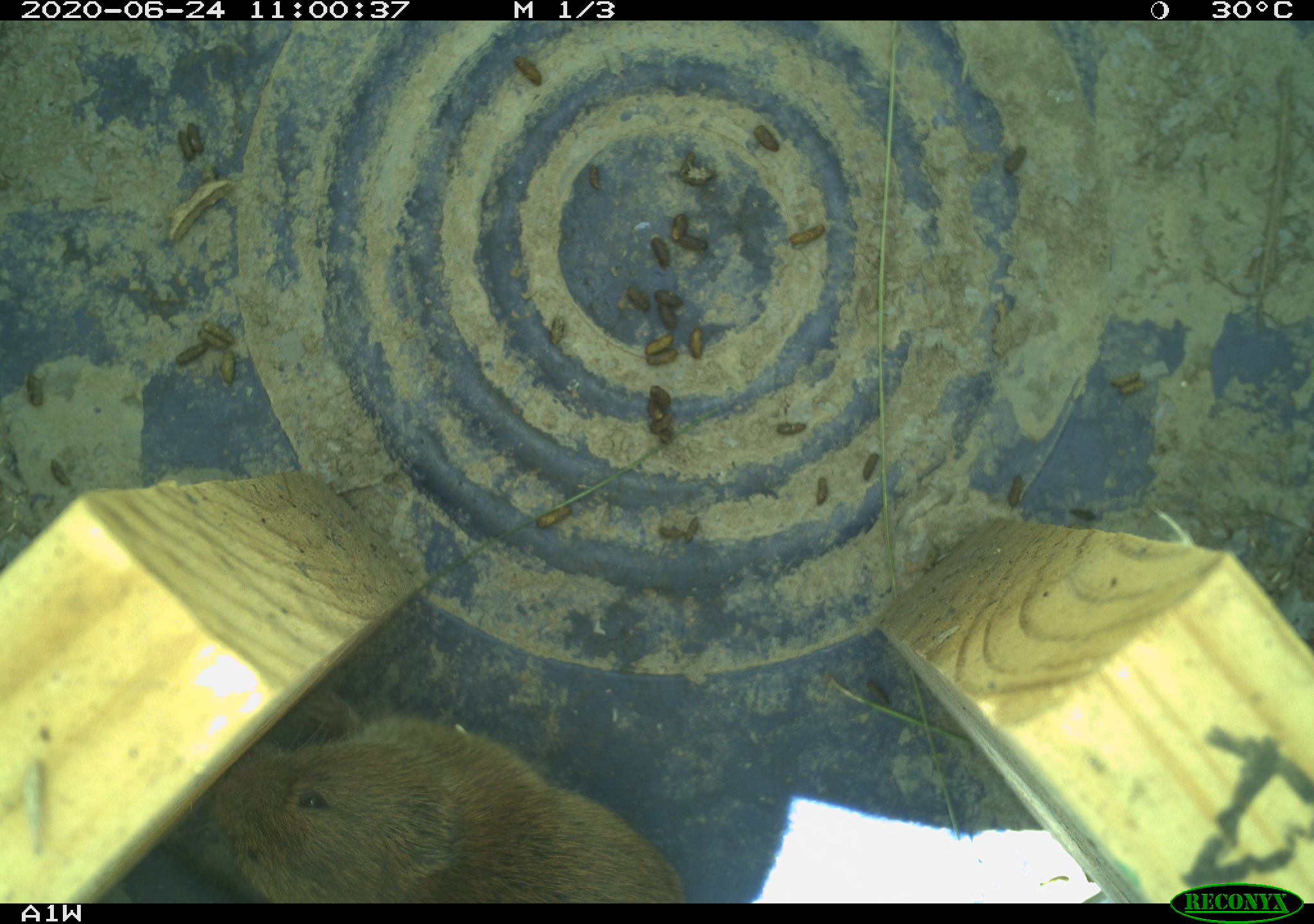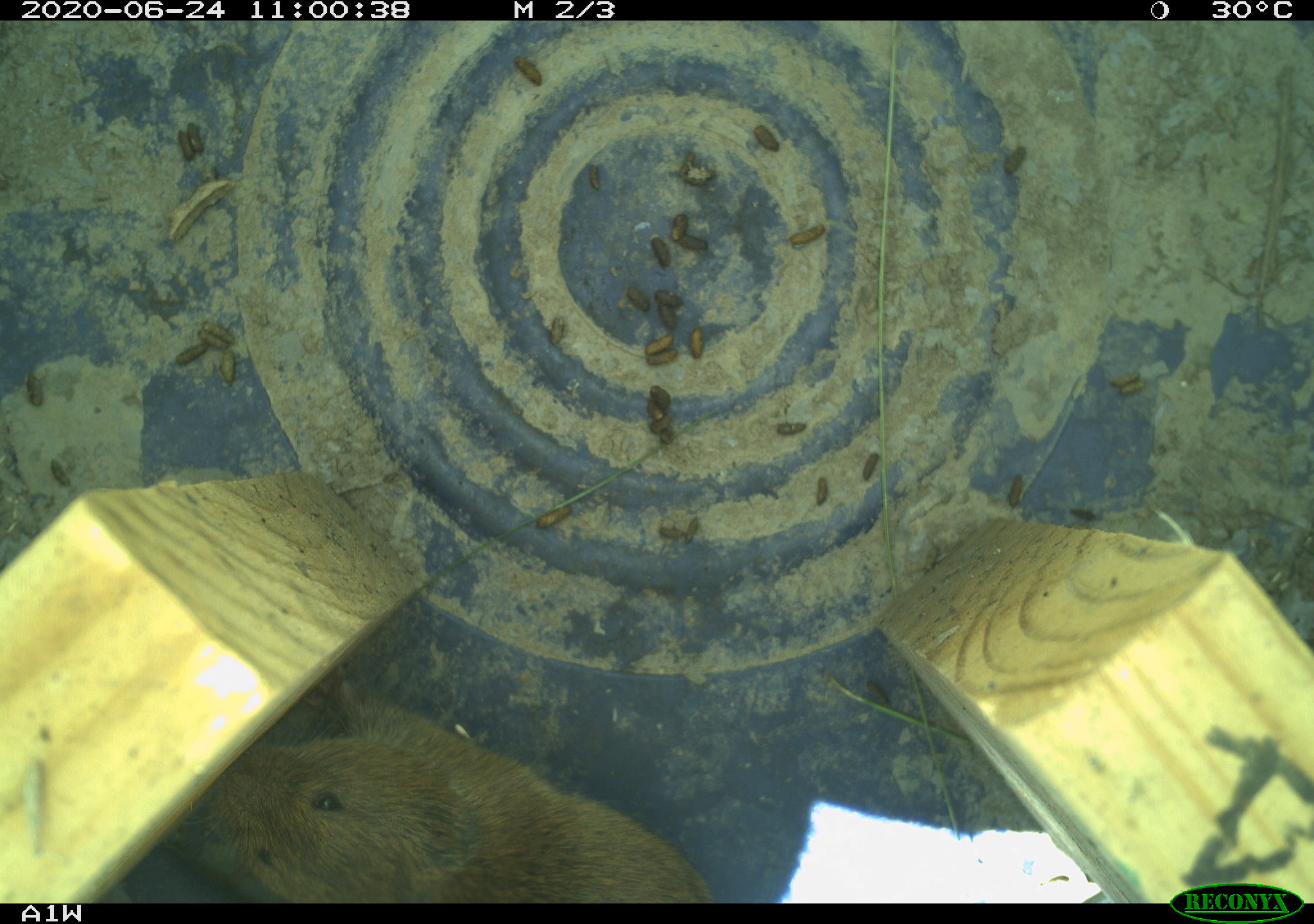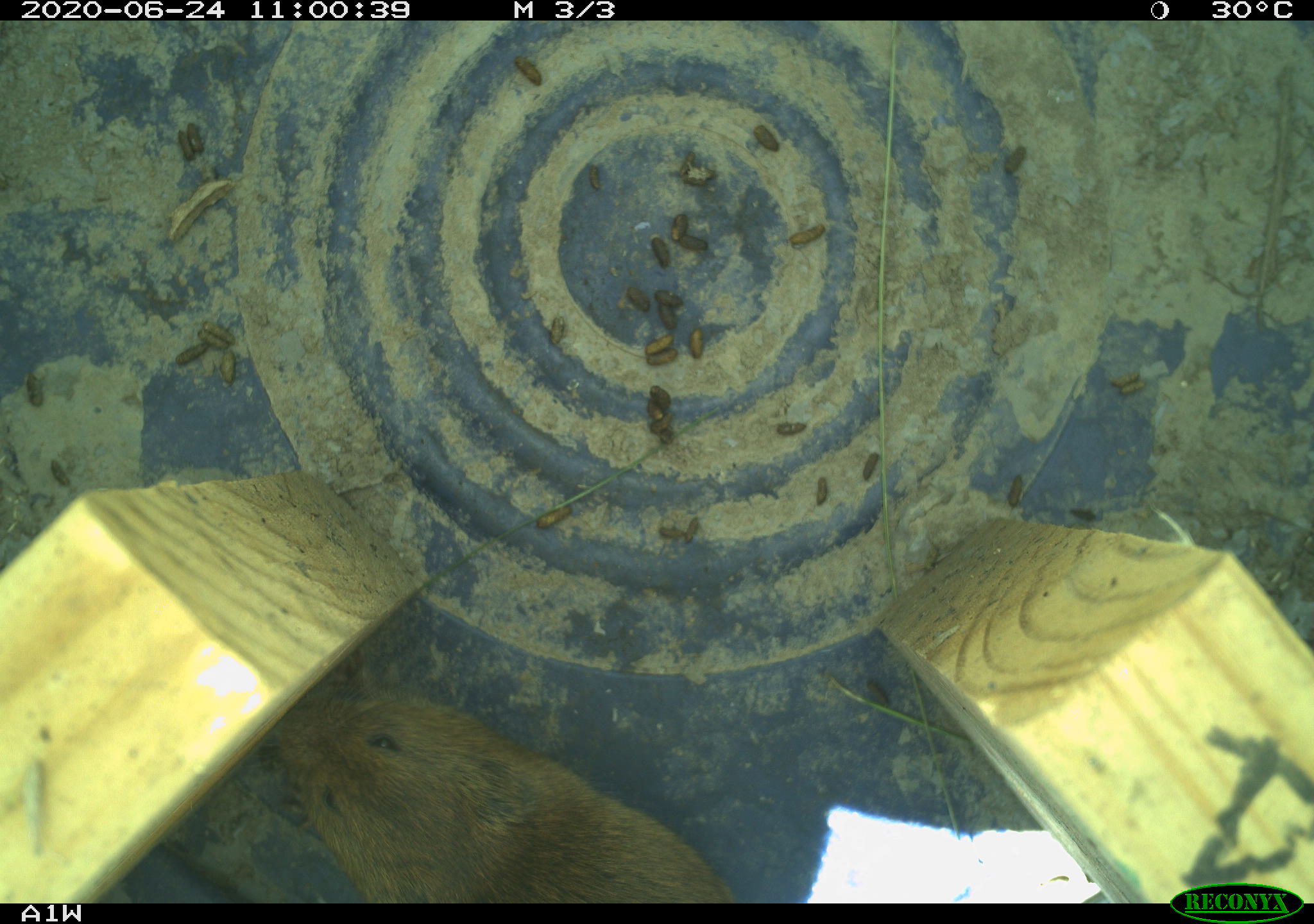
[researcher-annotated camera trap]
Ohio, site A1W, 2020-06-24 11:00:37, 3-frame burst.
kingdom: Animalia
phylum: Chordata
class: Mammalia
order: Rodentia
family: Cricetidae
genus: Microtus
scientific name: Microtus pennsylvanicus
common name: meadow vole